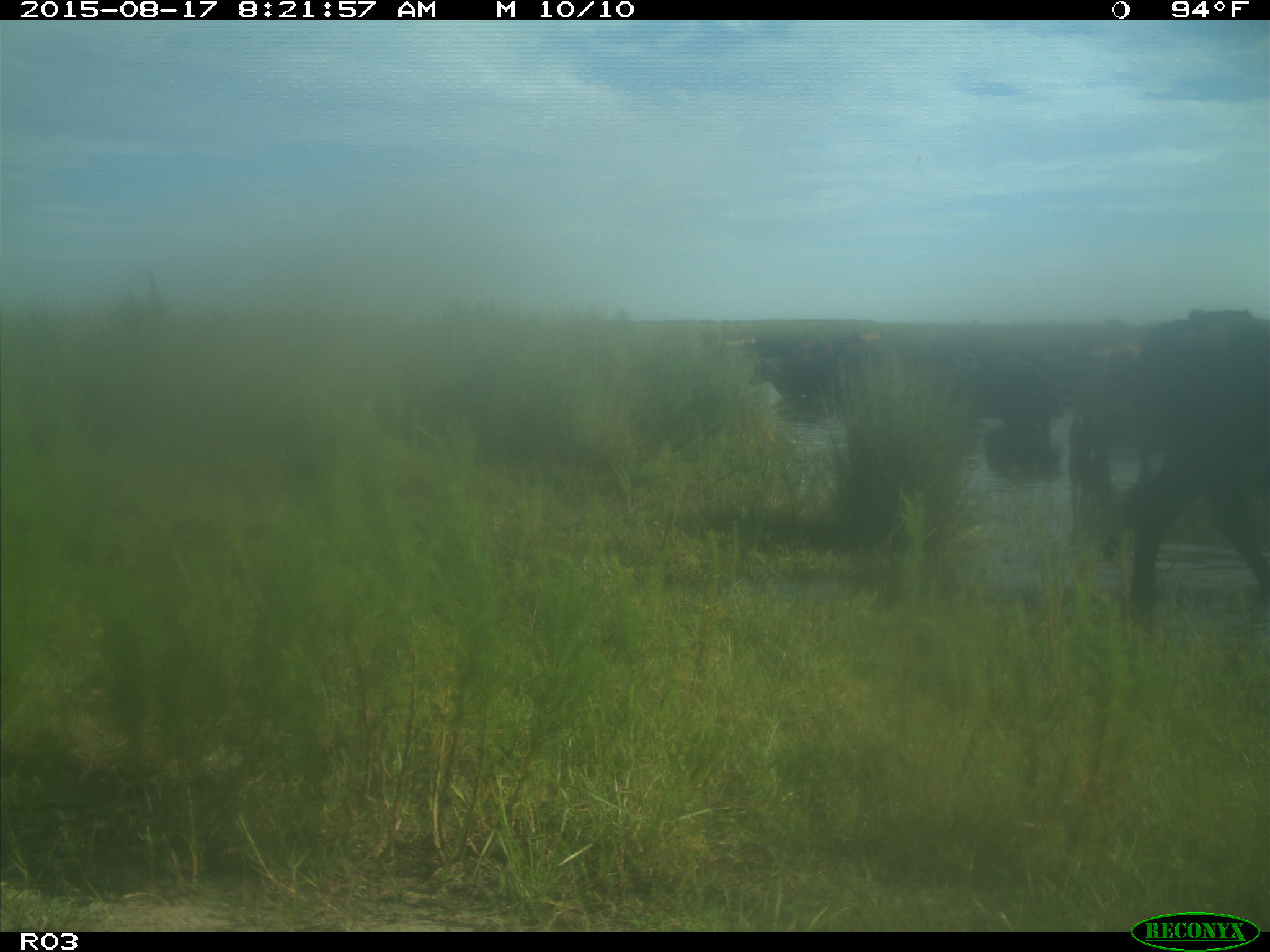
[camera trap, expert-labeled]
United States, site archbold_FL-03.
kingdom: Animalia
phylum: Chordata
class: Mammalia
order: Artiodactyla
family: Bovidae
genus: Bos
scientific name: Bos taurus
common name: domestic cow